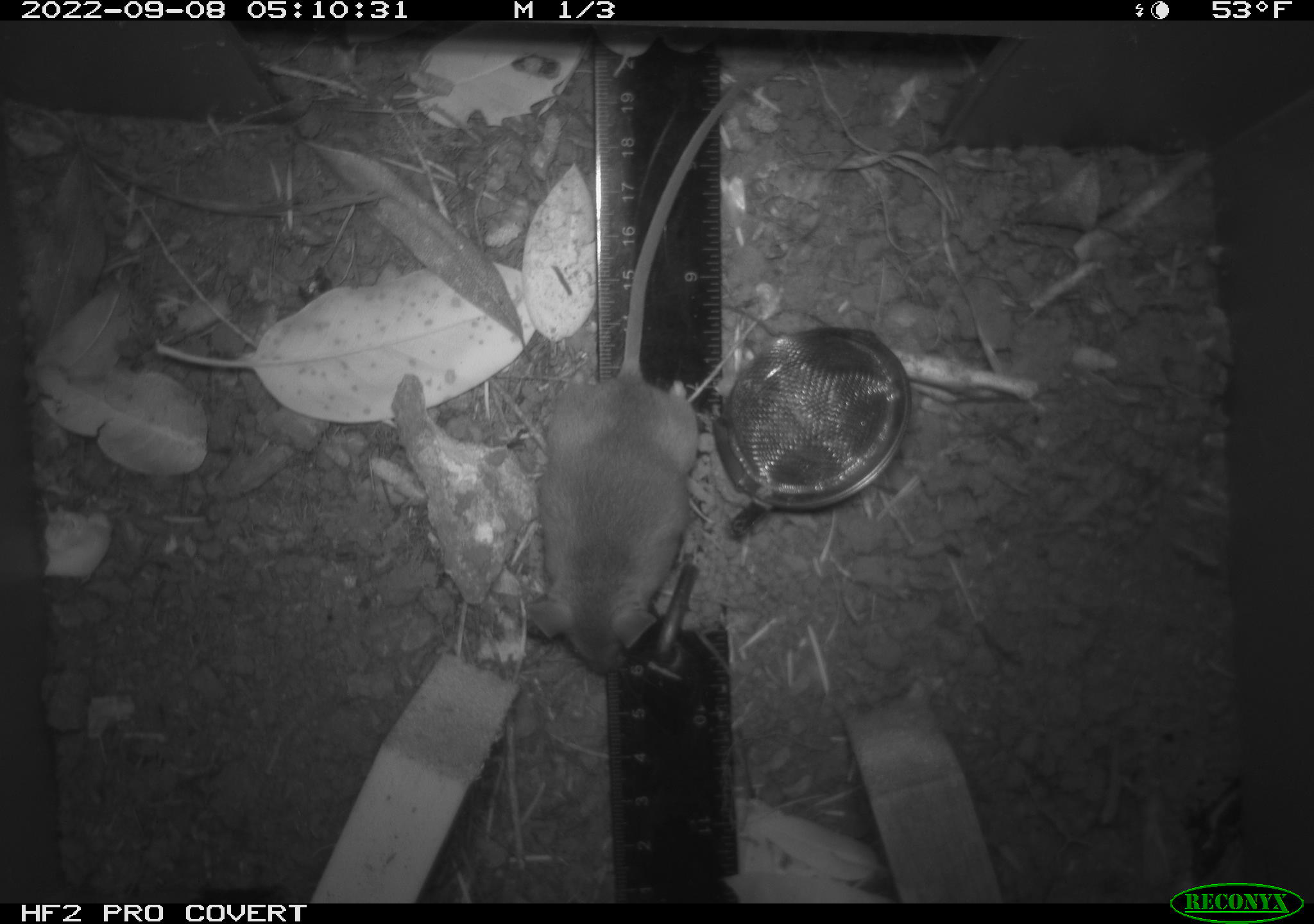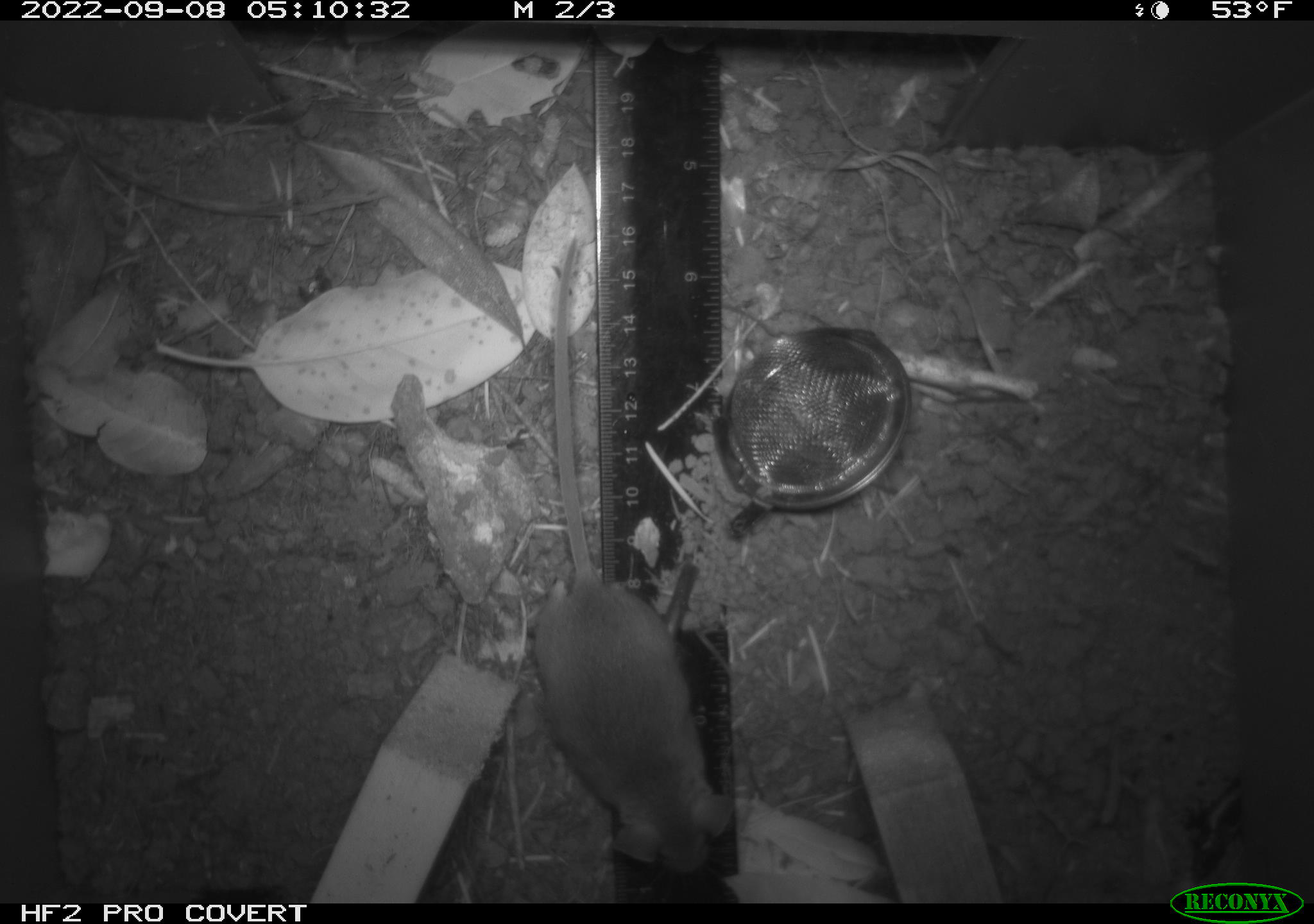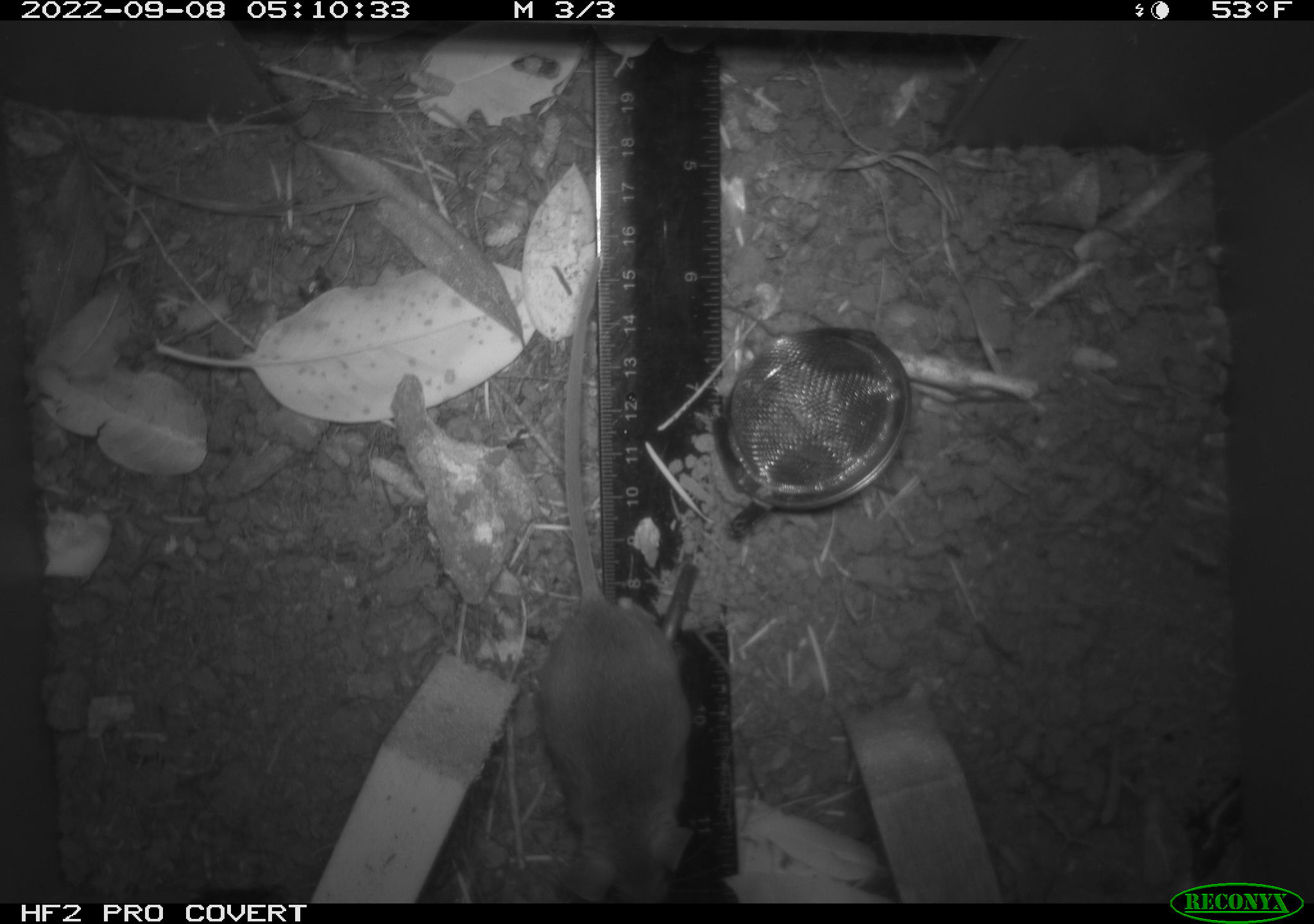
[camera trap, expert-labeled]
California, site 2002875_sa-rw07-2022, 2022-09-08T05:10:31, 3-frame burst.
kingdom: Animalia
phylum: Chordata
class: Mammalia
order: Rodentia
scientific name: Rodentia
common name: mouse species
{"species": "mouse species (Rodentia)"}